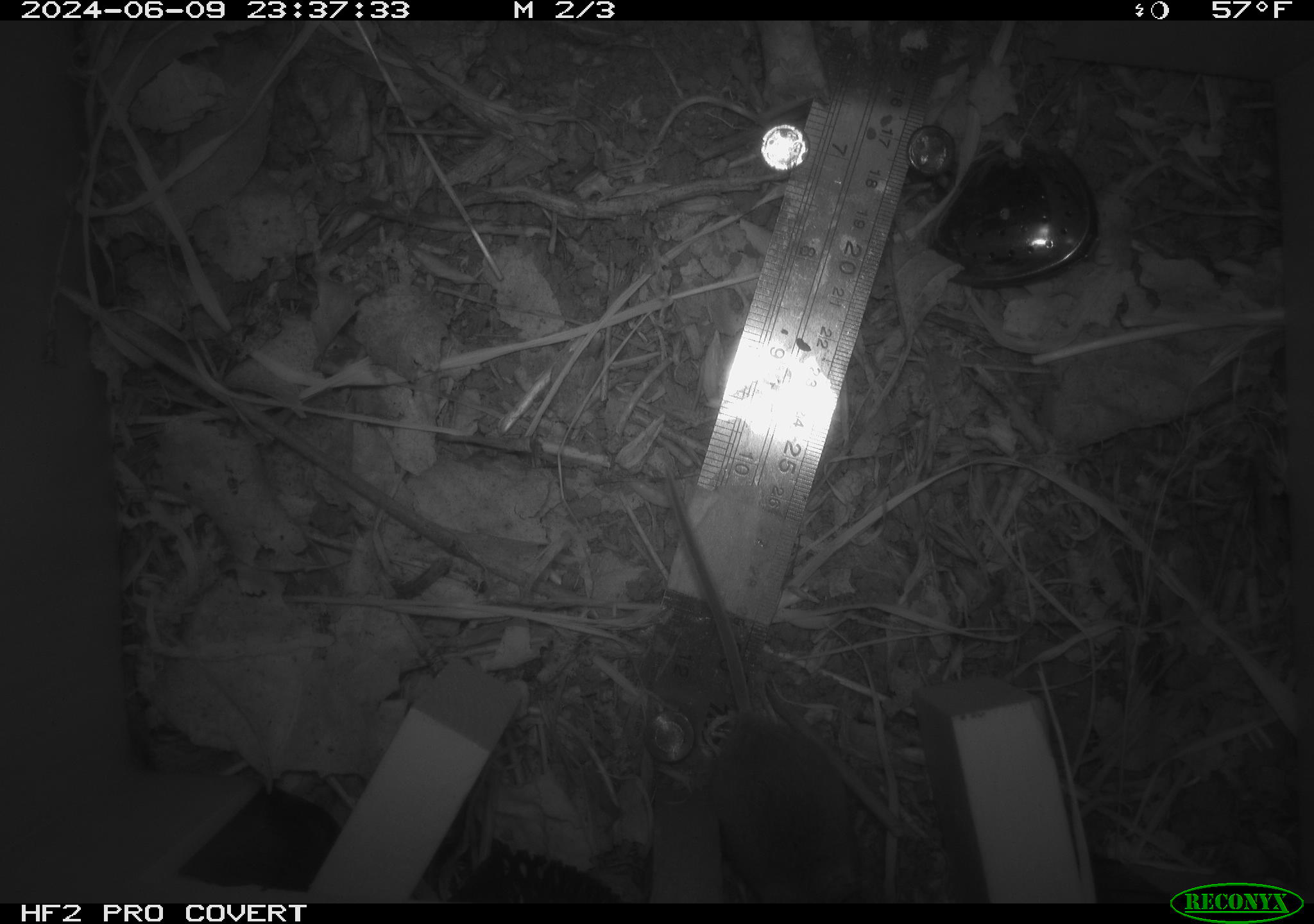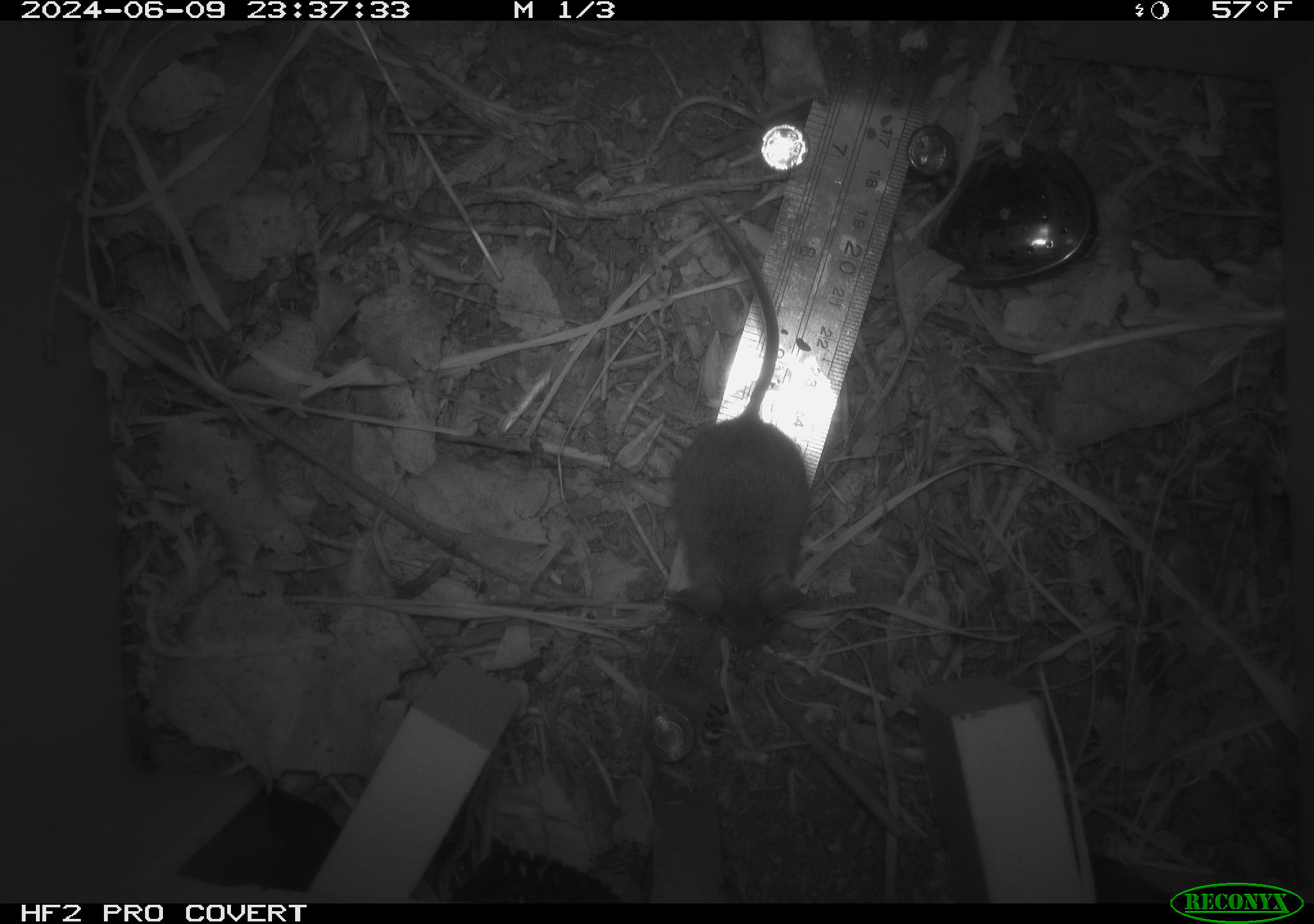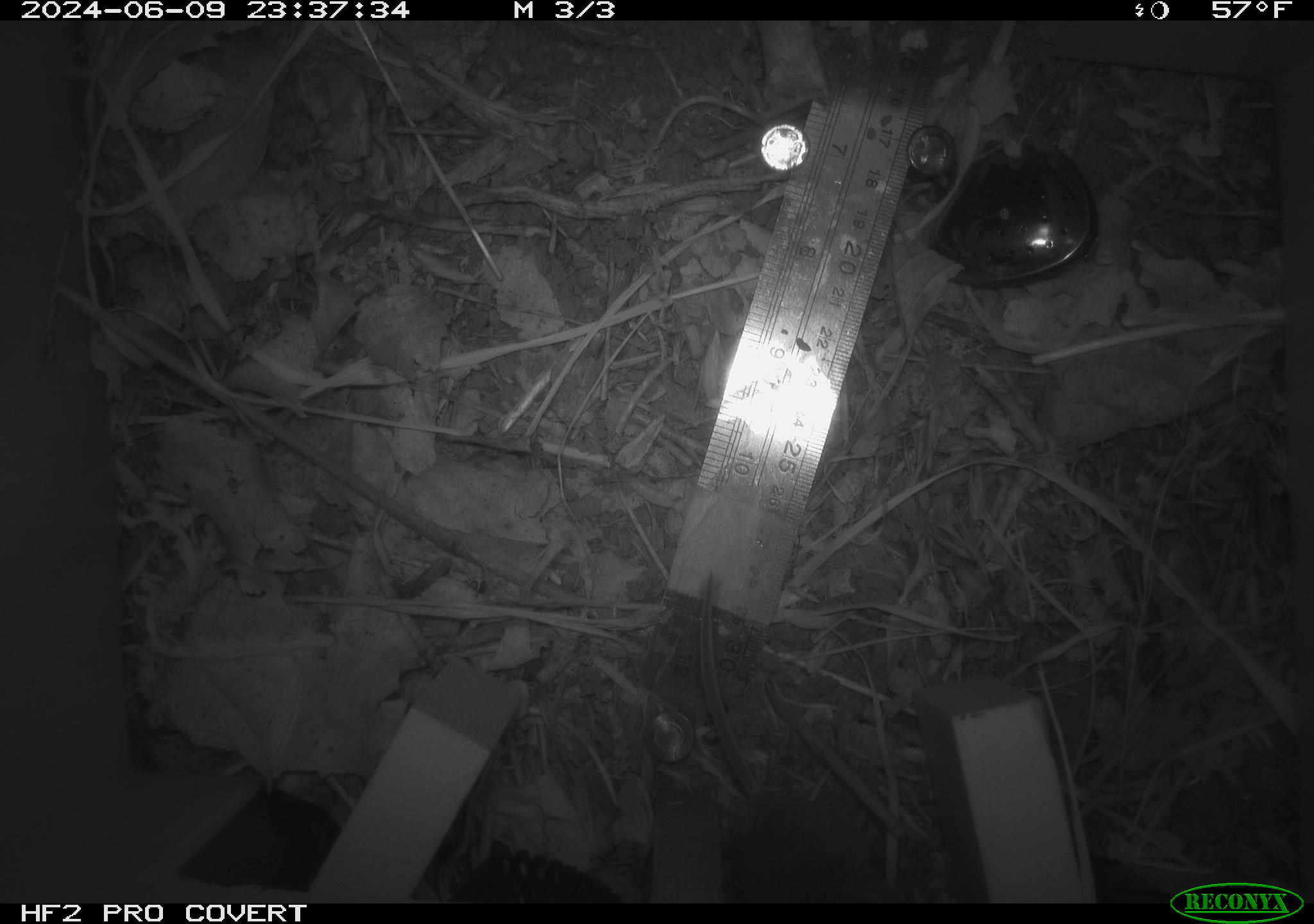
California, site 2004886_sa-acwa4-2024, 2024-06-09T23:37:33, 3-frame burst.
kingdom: Animalia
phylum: Chordata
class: Mammalia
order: Rodentia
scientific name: Rodentia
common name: mouse species